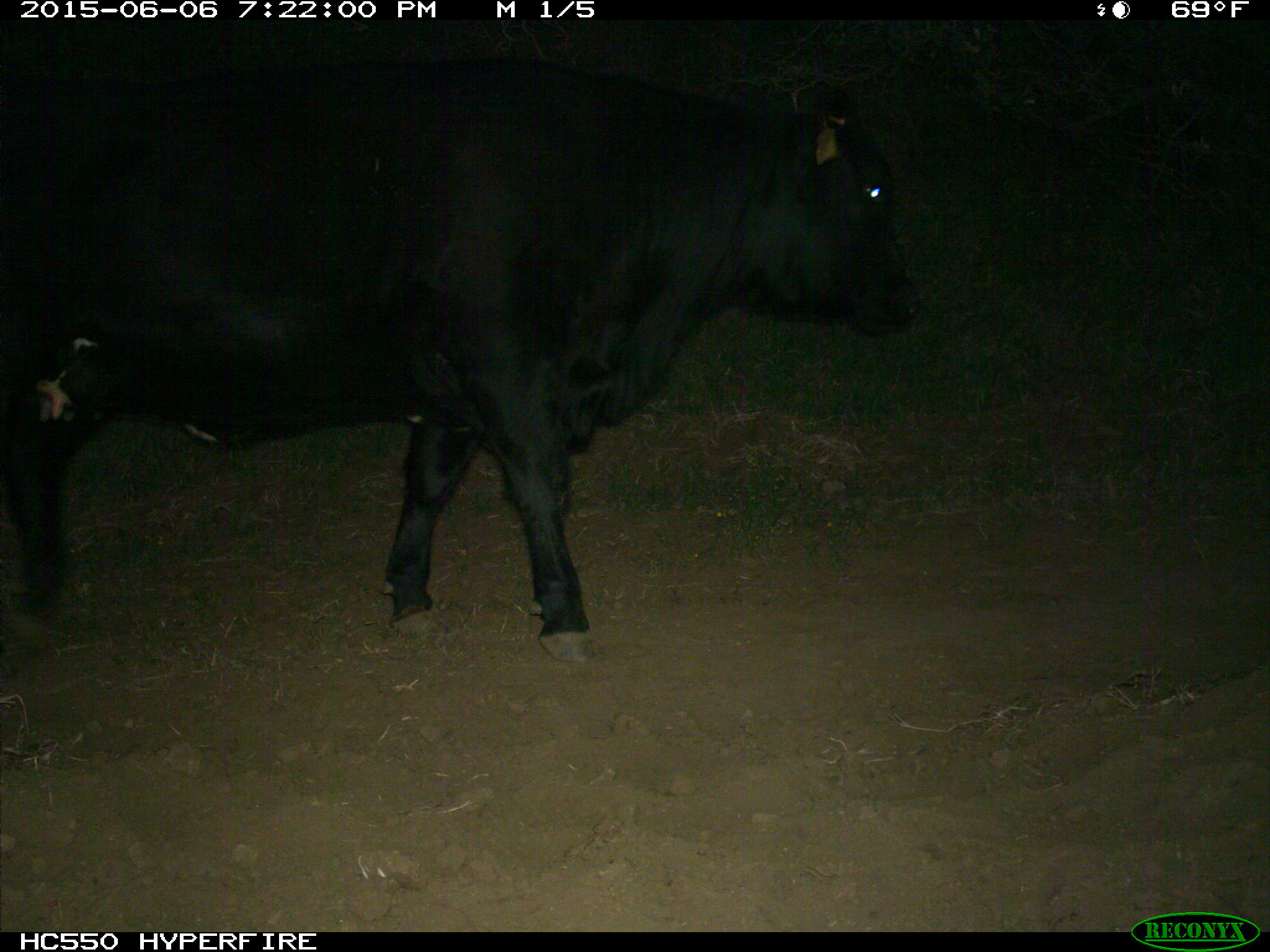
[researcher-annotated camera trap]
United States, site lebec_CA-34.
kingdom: Animalia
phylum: Chordata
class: Mammalia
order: Artiodactyla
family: Bovidae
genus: Bos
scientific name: Bos taurus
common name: domestic cow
Bos taurus (domestic cow).